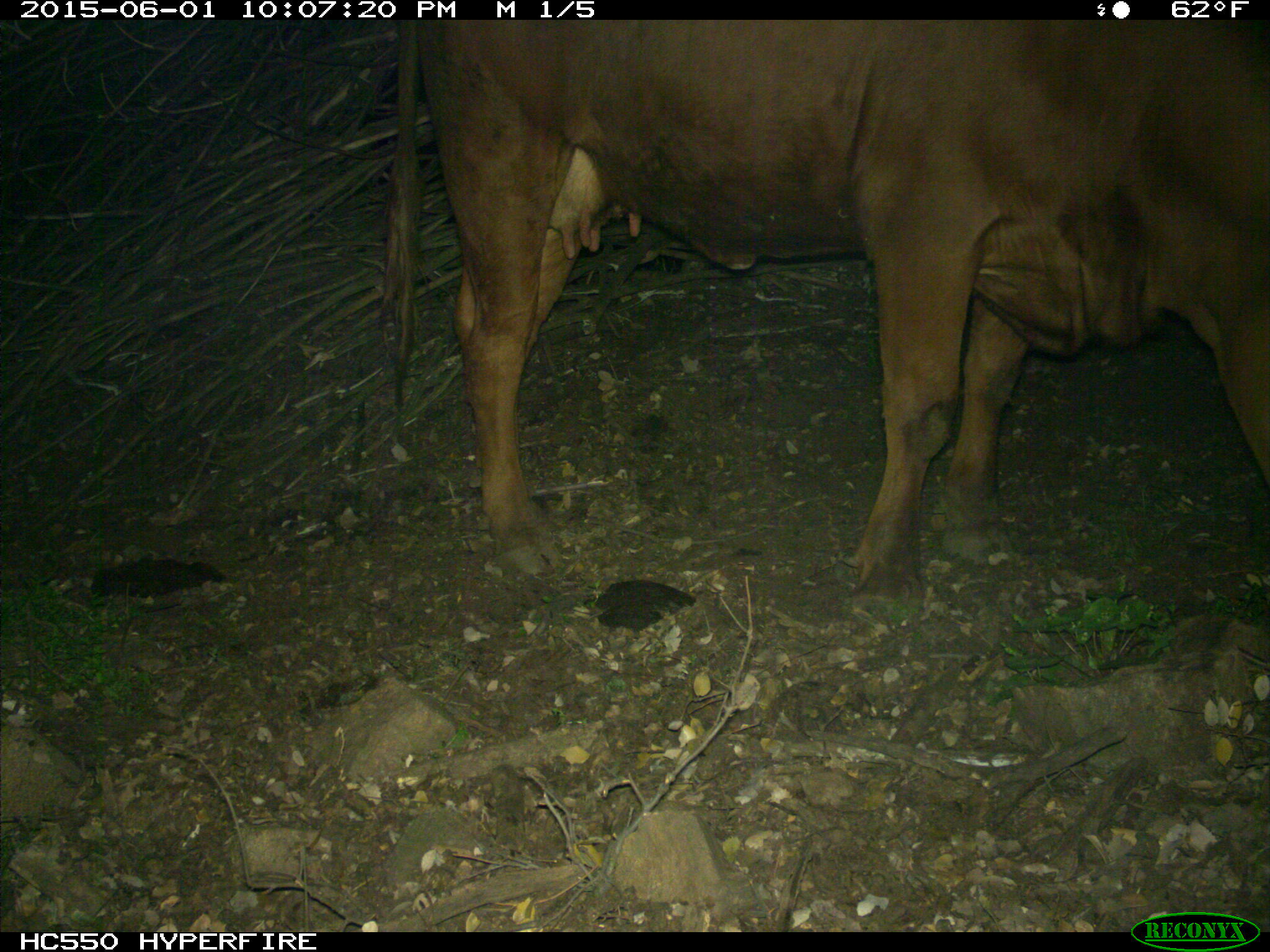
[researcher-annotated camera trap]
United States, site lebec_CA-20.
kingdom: Animalia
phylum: Chordata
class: Mammalia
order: Artiodactyla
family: Bovidae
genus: Bos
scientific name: Bos taurus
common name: domestic cow